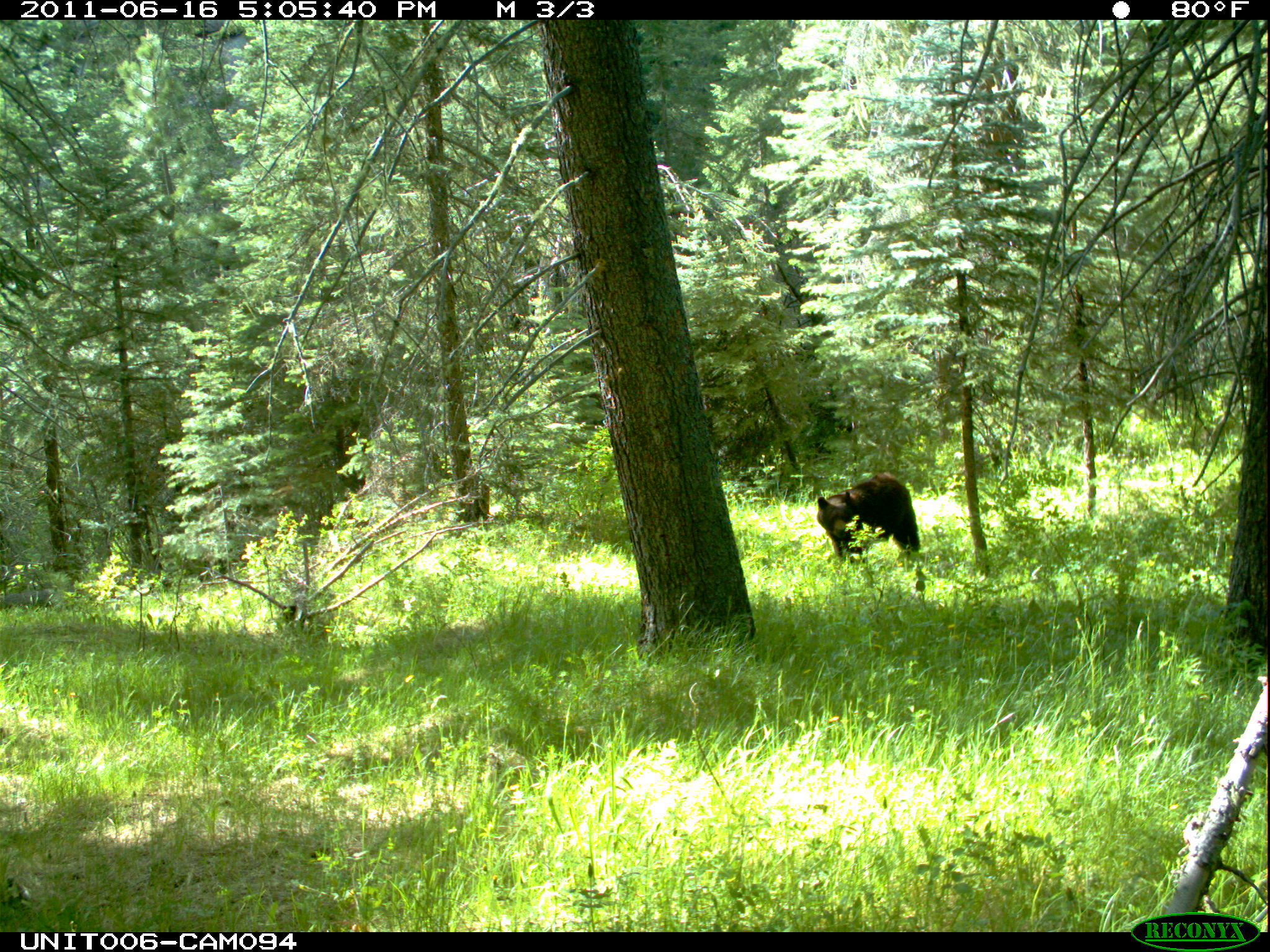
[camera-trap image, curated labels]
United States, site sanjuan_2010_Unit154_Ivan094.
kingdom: Animalia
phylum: Chordata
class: Mammalia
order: Carnivora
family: Ursidae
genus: Ursus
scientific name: Ursus americanus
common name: american black bear